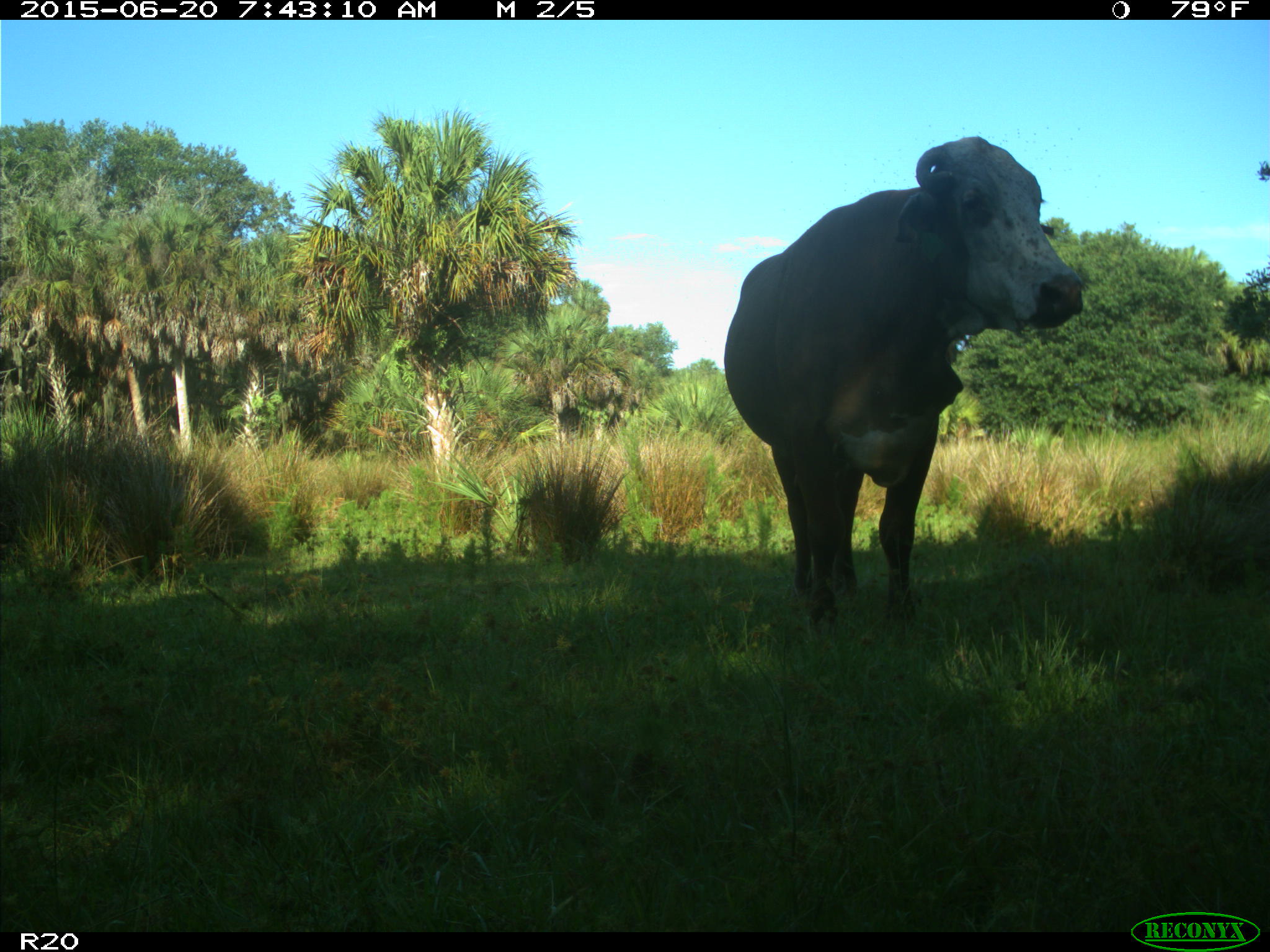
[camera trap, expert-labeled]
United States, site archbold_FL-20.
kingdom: Animalia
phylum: Chordata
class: Mammalia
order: Artiodactyla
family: Bovidae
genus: Bos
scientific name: Bos taurus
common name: domestic cow